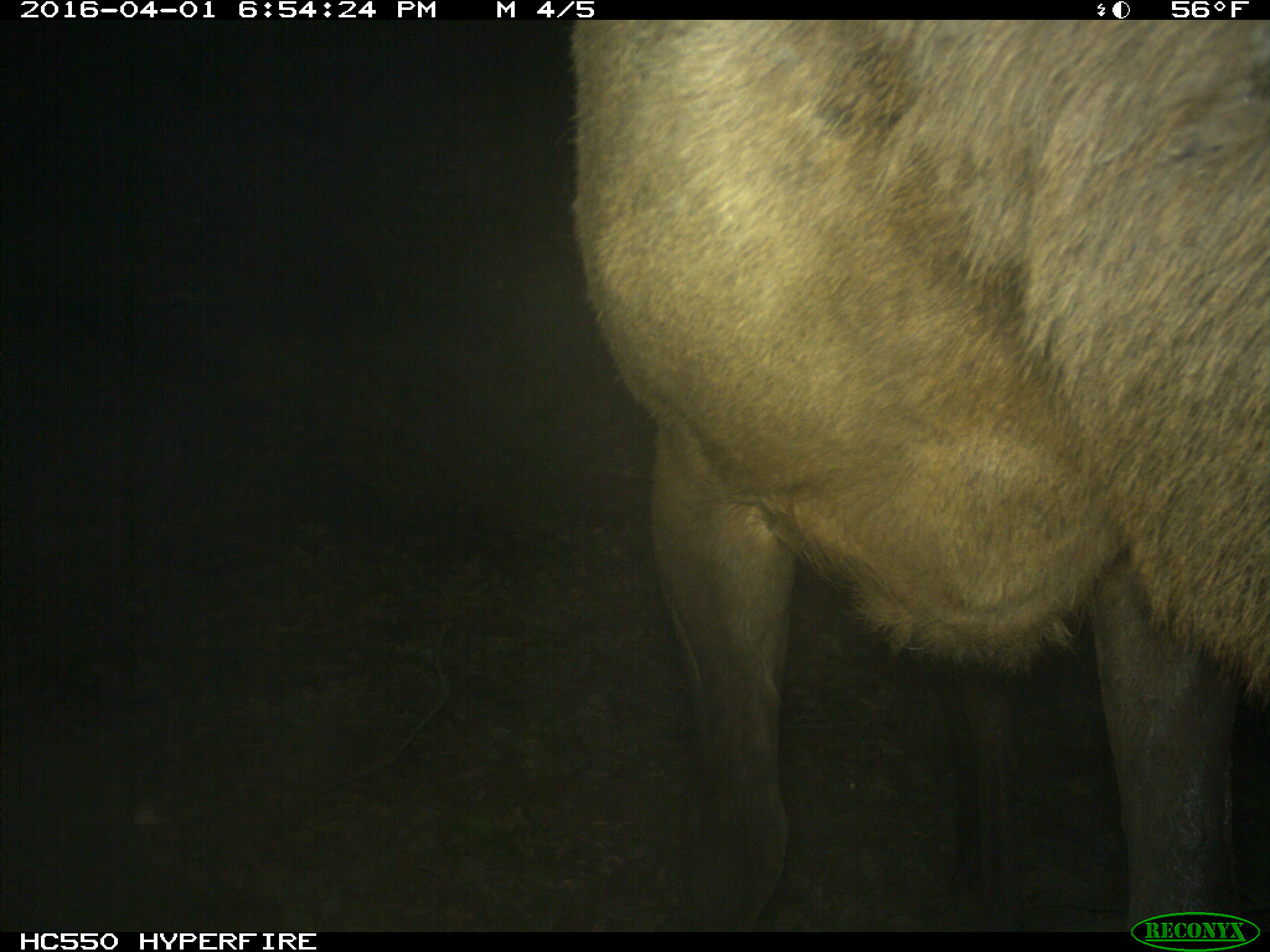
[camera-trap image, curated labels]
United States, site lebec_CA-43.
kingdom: Animalia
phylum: Chordata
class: Mammalia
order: Artiodactyla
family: Cervidae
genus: Cervus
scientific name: Cervus canadensis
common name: elk